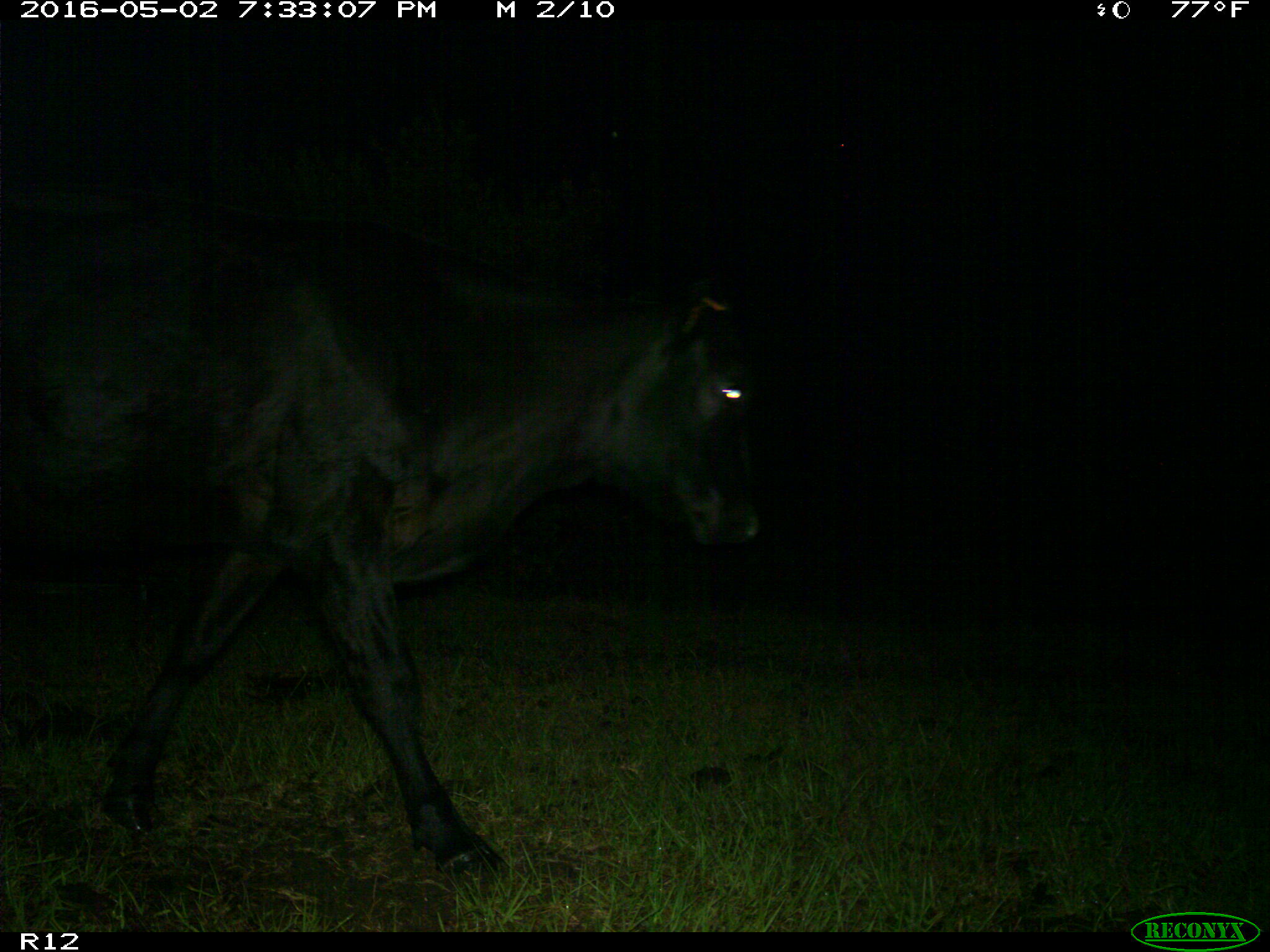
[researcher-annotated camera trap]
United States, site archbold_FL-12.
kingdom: Animalia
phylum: Chordata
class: Mammalia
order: Artiodactyla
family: Bovidae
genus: Bos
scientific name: Bos taurus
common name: domestic cow